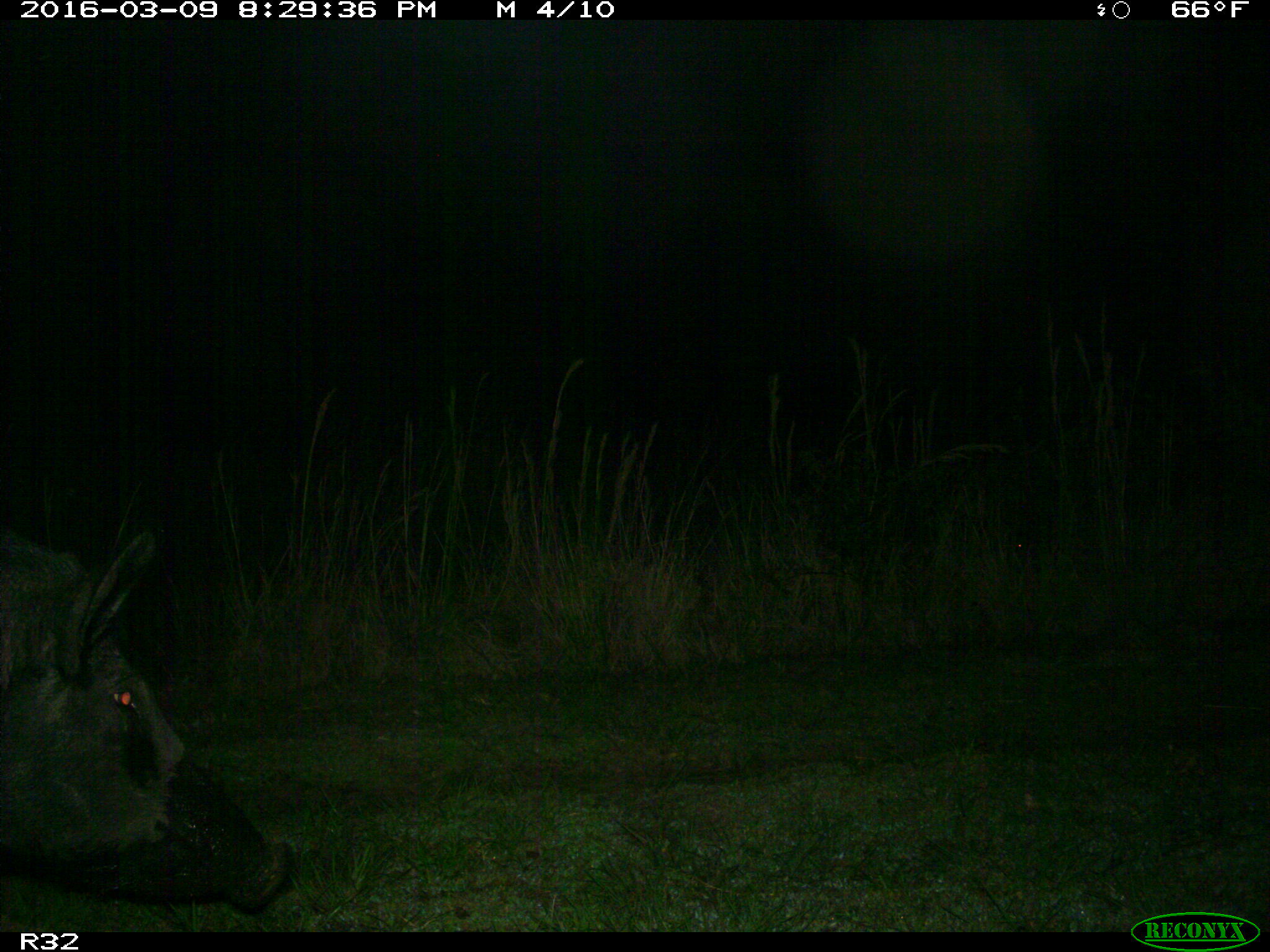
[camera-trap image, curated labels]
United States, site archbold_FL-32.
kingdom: Animalia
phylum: Chordata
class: Mammalia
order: Artiodactyla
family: Suidae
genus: Sus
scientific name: Sus scrofa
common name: wild boar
Sus scrofa (wild boar).